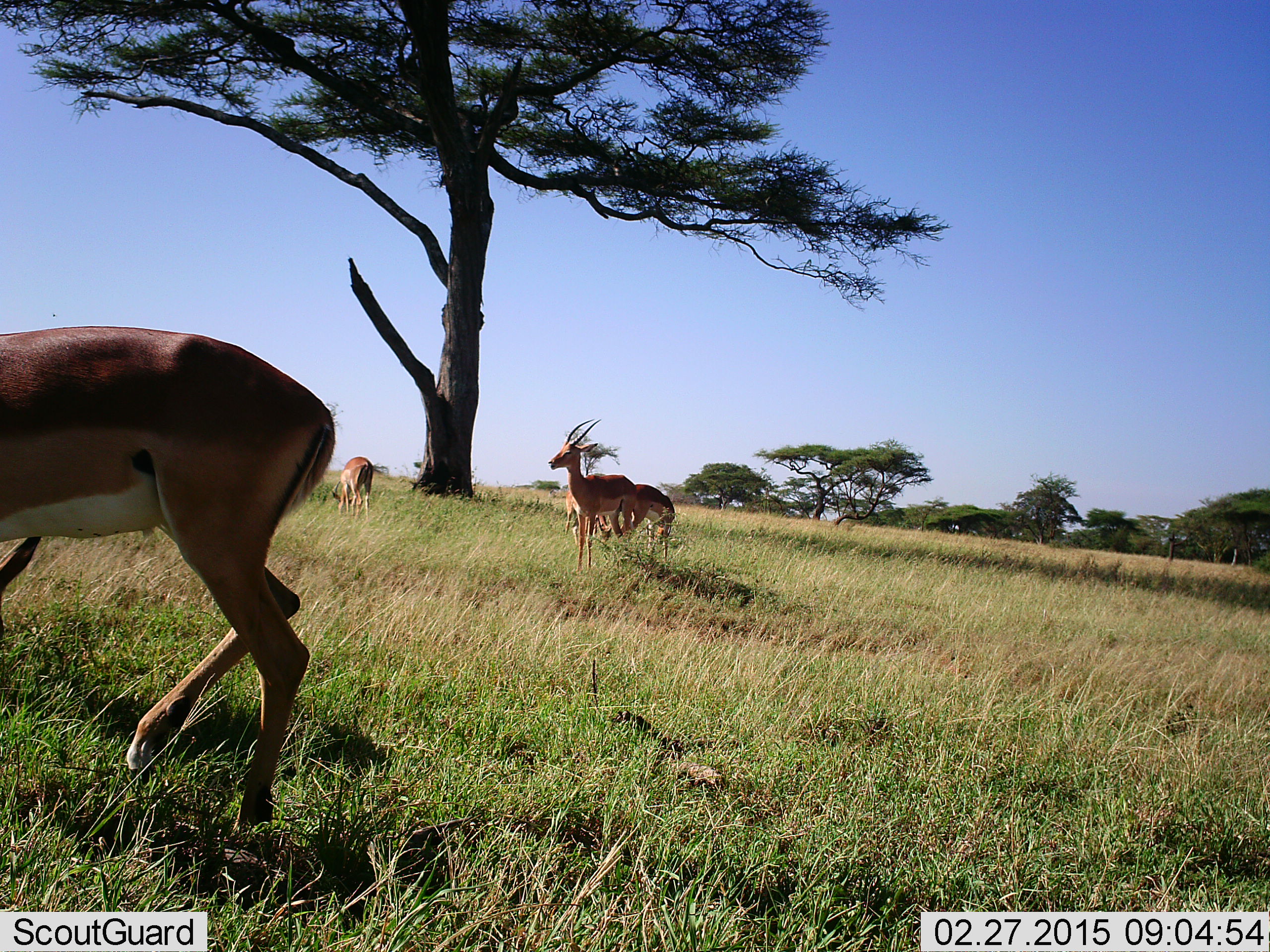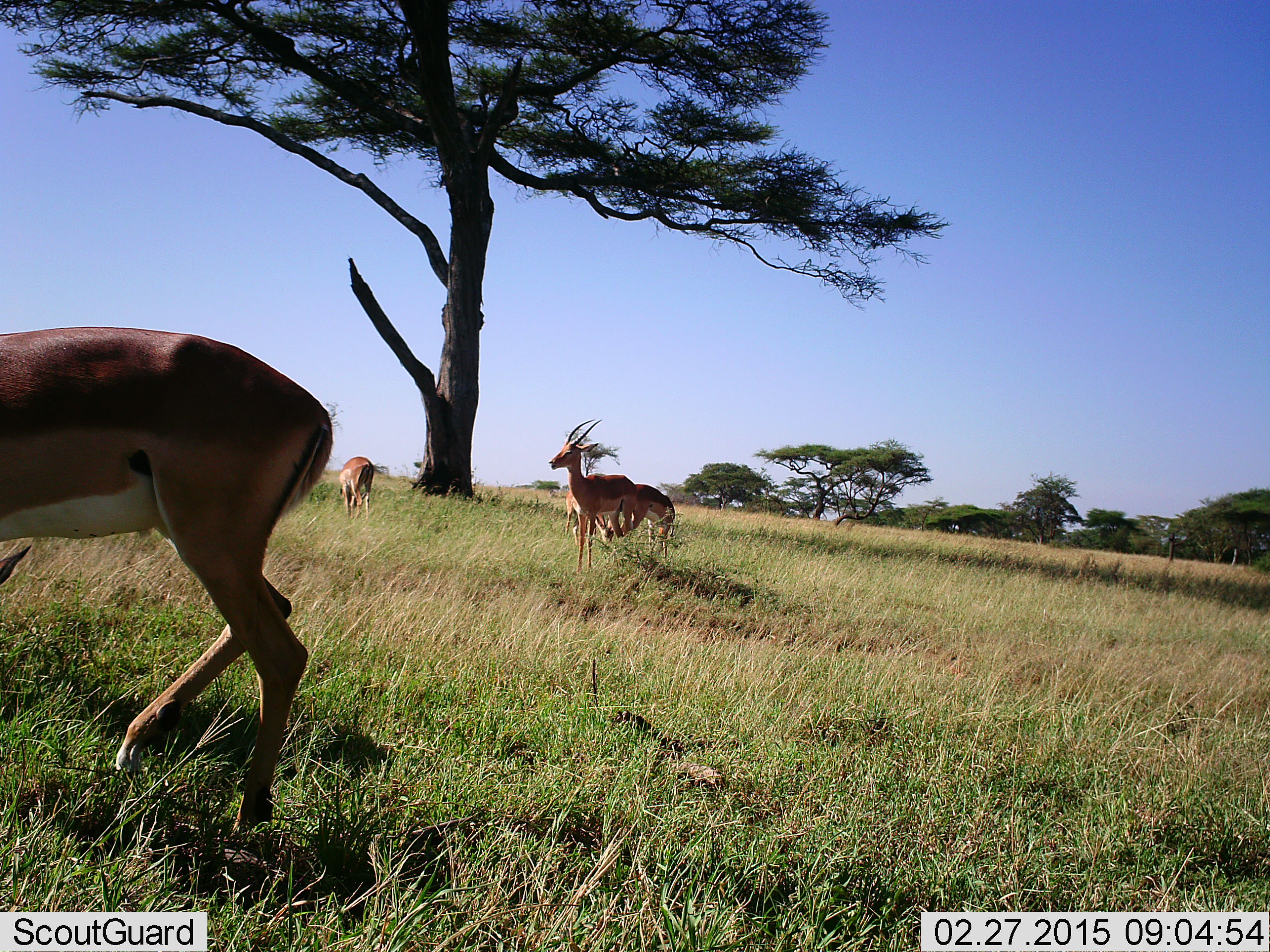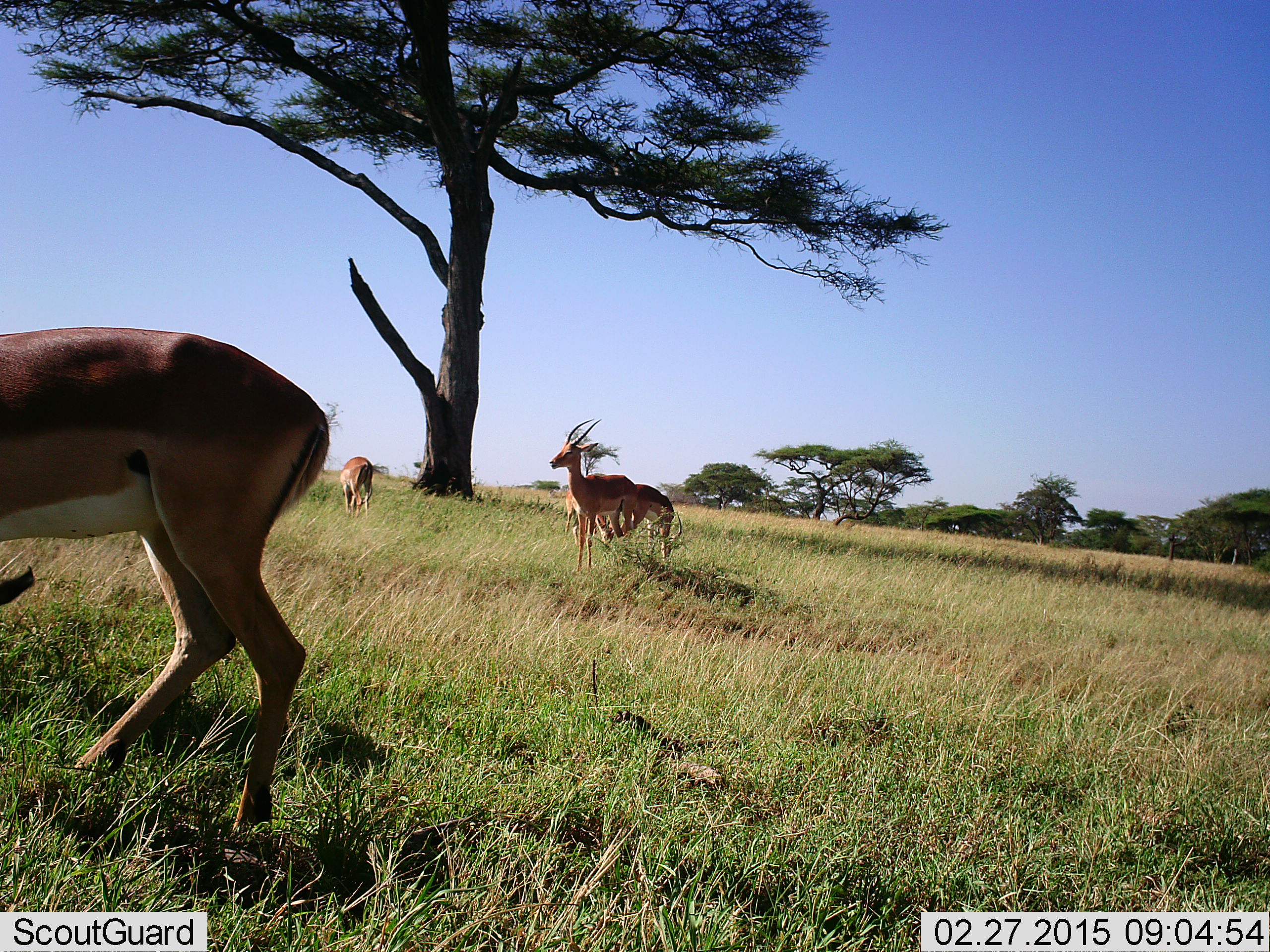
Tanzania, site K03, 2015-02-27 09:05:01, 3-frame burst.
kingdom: Animalia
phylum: Chordata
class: Mammalia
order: Artiodactyla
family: Bovidae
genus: Nanger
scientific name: Nanger granti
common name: grant's gazelle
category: gazellegrants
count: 4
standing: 80%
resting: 0%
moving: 0%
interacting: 0%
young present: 0%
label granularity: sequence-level